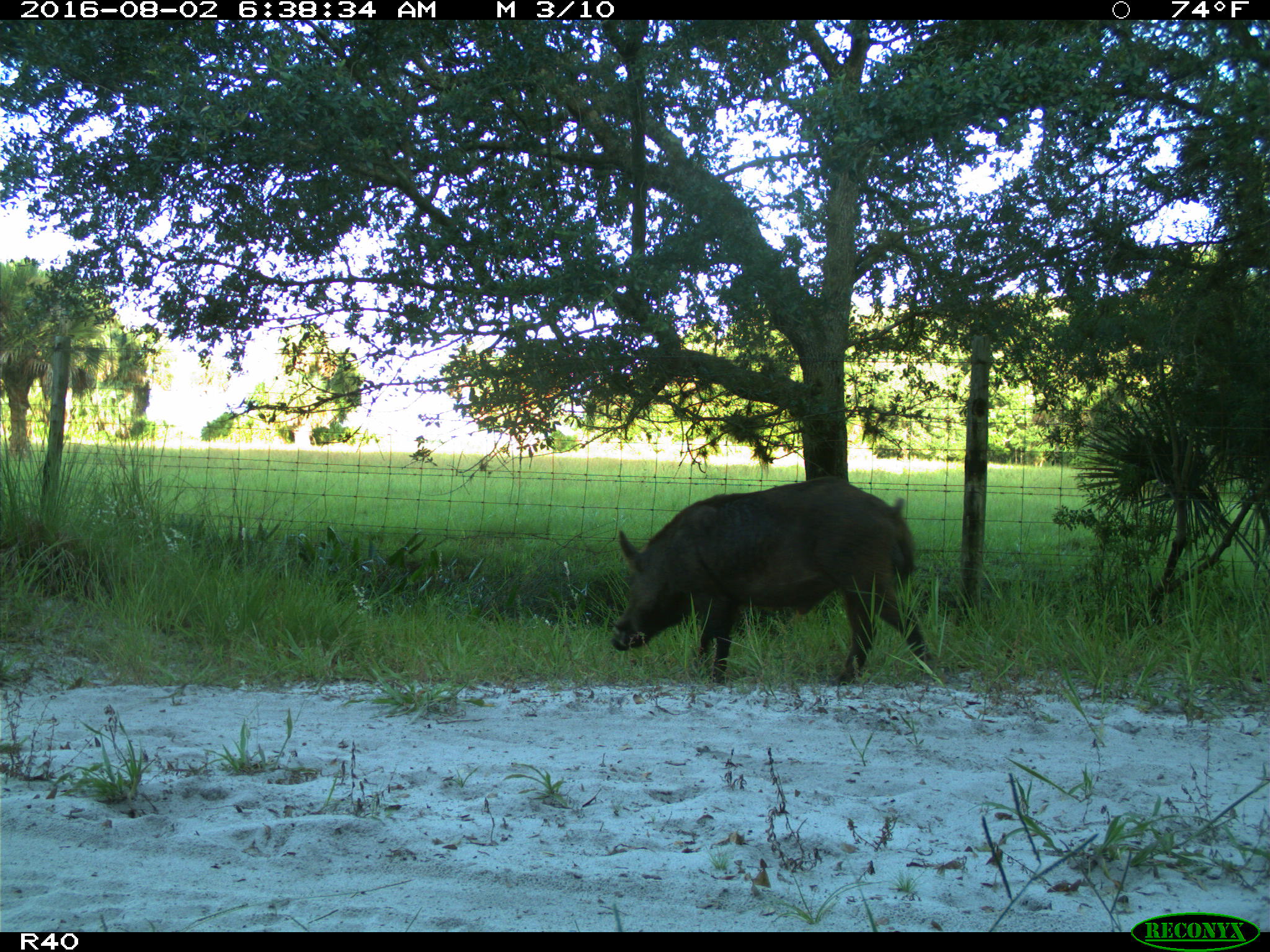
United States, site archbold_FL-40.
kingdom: Animalia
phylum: Chordata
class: Mammalia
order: Artiodactyla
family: Suidae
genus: Sus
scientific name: Sus scrofa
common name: wild boar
Sus scrofa (wild boar).